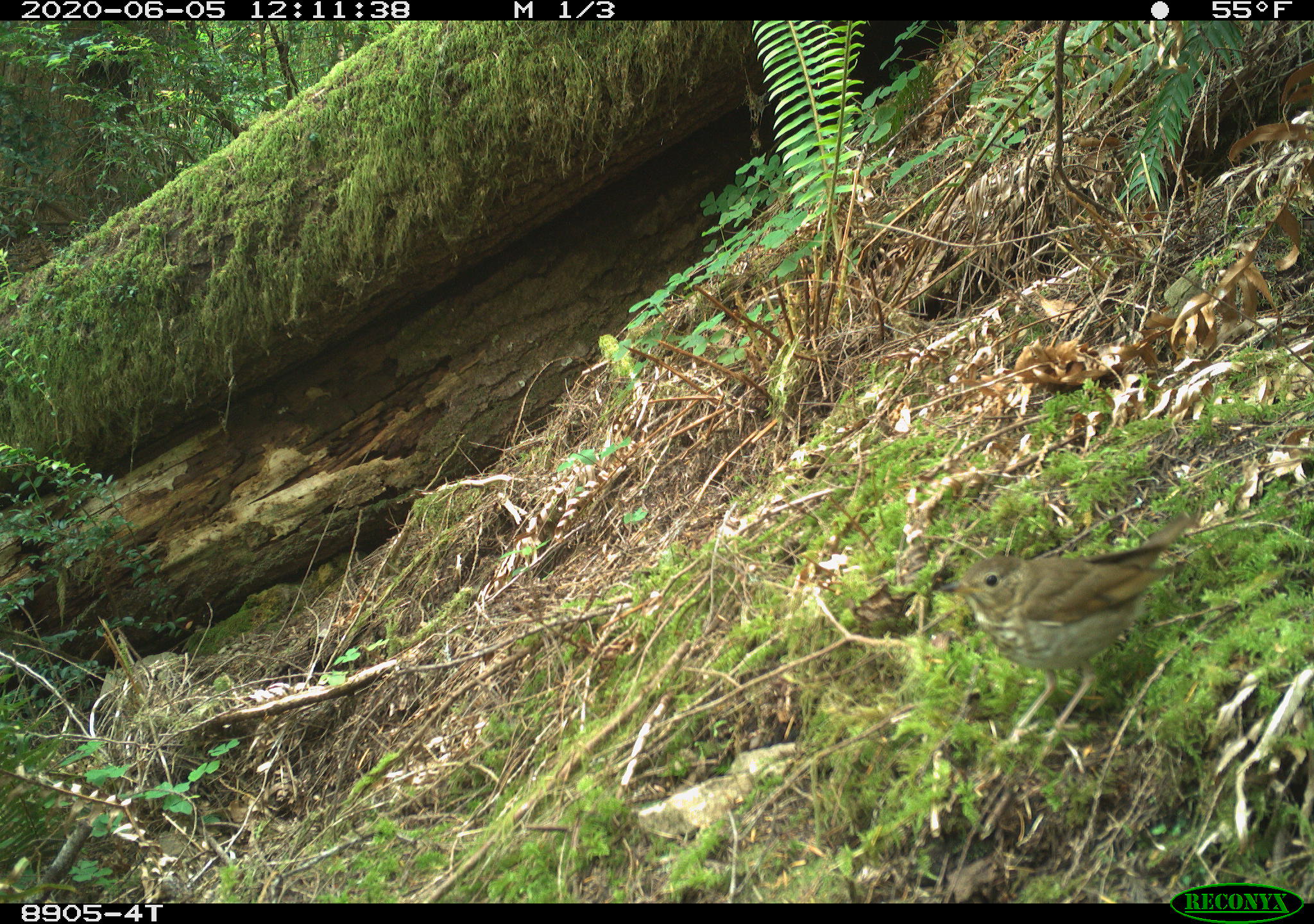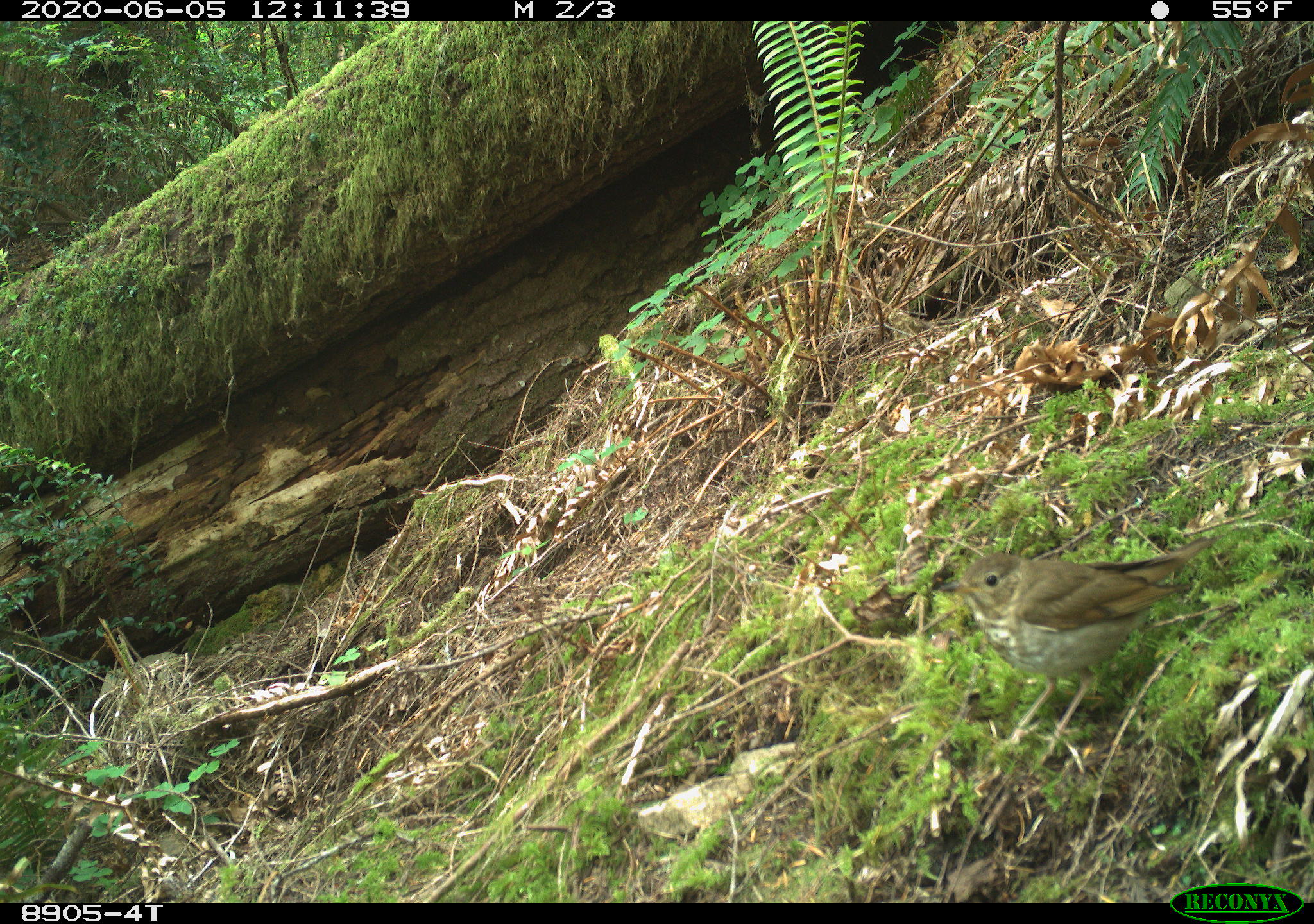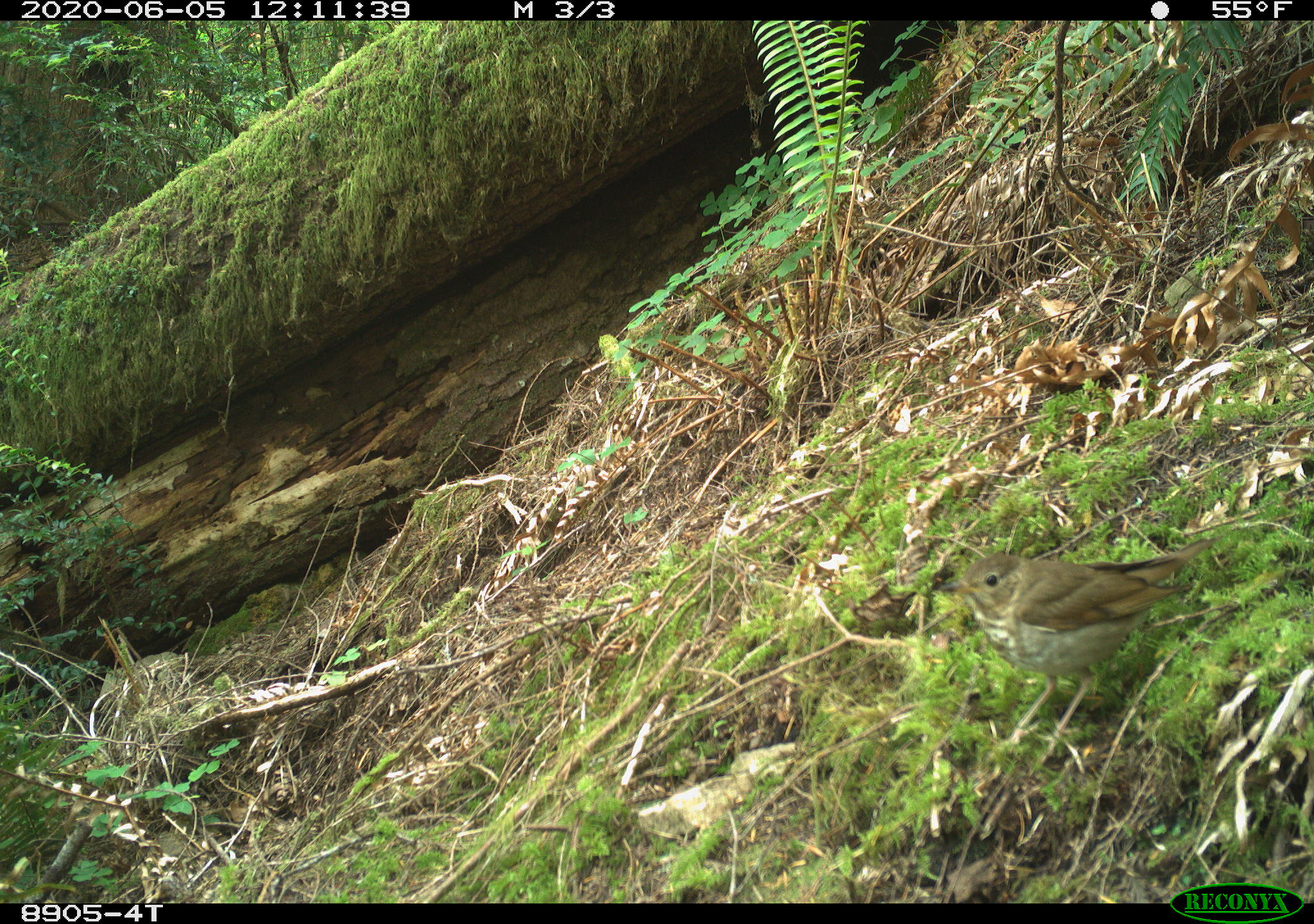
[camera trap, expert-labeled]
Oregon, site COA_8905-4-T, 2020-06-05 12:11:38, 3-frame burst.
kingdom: Animalia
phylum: Chordata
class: Aves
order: Passeriformes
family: Turdidae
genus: Catharus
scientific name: Catharus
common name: brown thrushes and nightingale-thrushes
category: catharus species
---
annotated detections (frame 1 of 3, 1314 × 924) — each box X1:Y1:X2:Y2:
catharus species: 925:501:1211:765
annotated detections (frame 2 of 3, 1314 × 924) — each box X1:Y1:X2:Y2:
catharus species: 922:525:1227:774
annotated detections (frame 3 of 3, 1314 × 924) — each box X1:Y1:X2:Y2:
catharus species: 926:520:1235:770